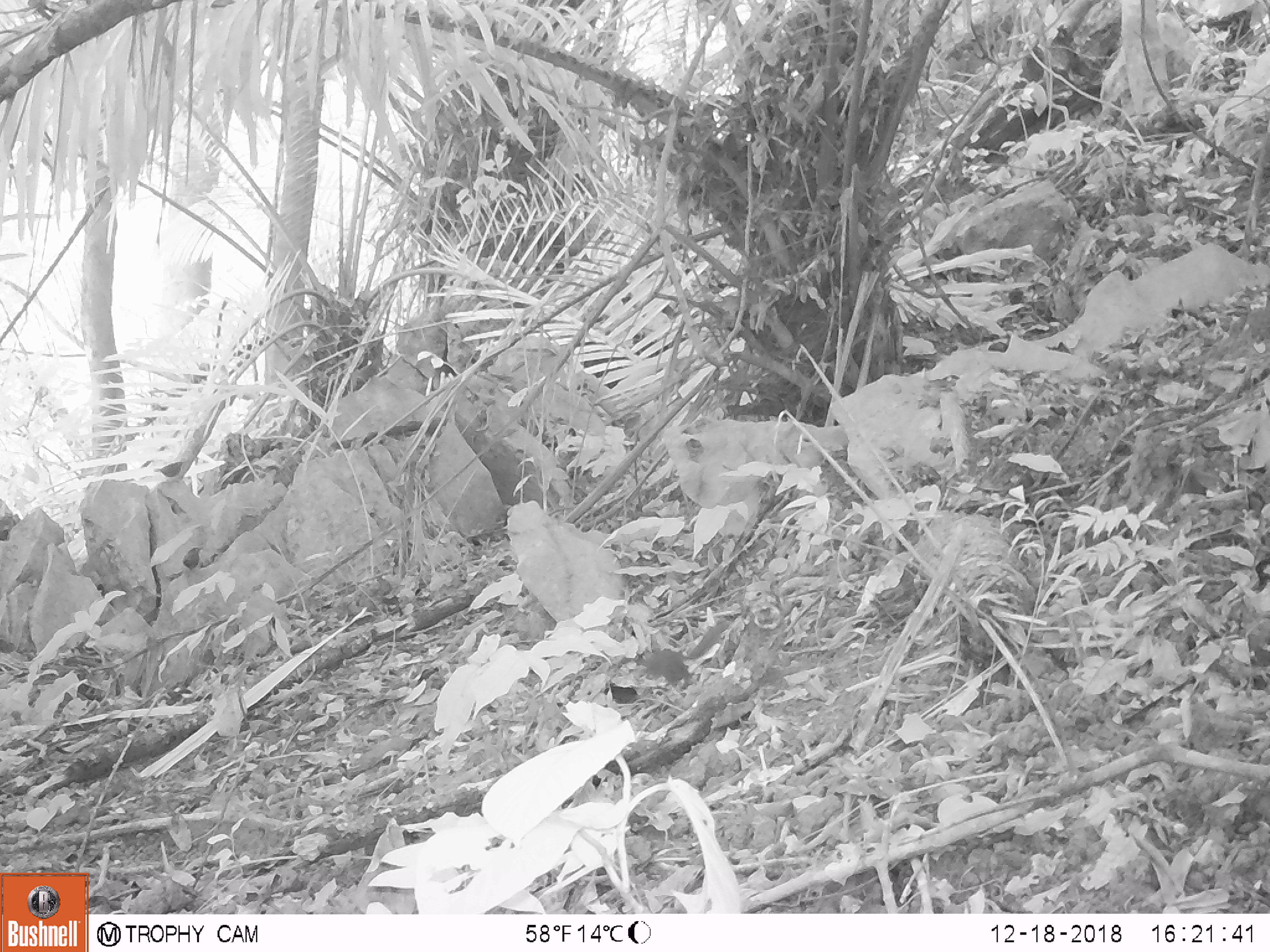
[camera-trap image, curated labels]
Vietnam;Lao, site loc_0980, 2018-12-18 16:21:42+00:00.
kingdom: Animalia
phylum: Chordata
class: Mammalia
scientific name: Mammalia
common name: mammal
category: unidentified small mammal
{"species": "unidentified small mammal (mammal) (Mammalia)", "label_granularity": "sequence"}